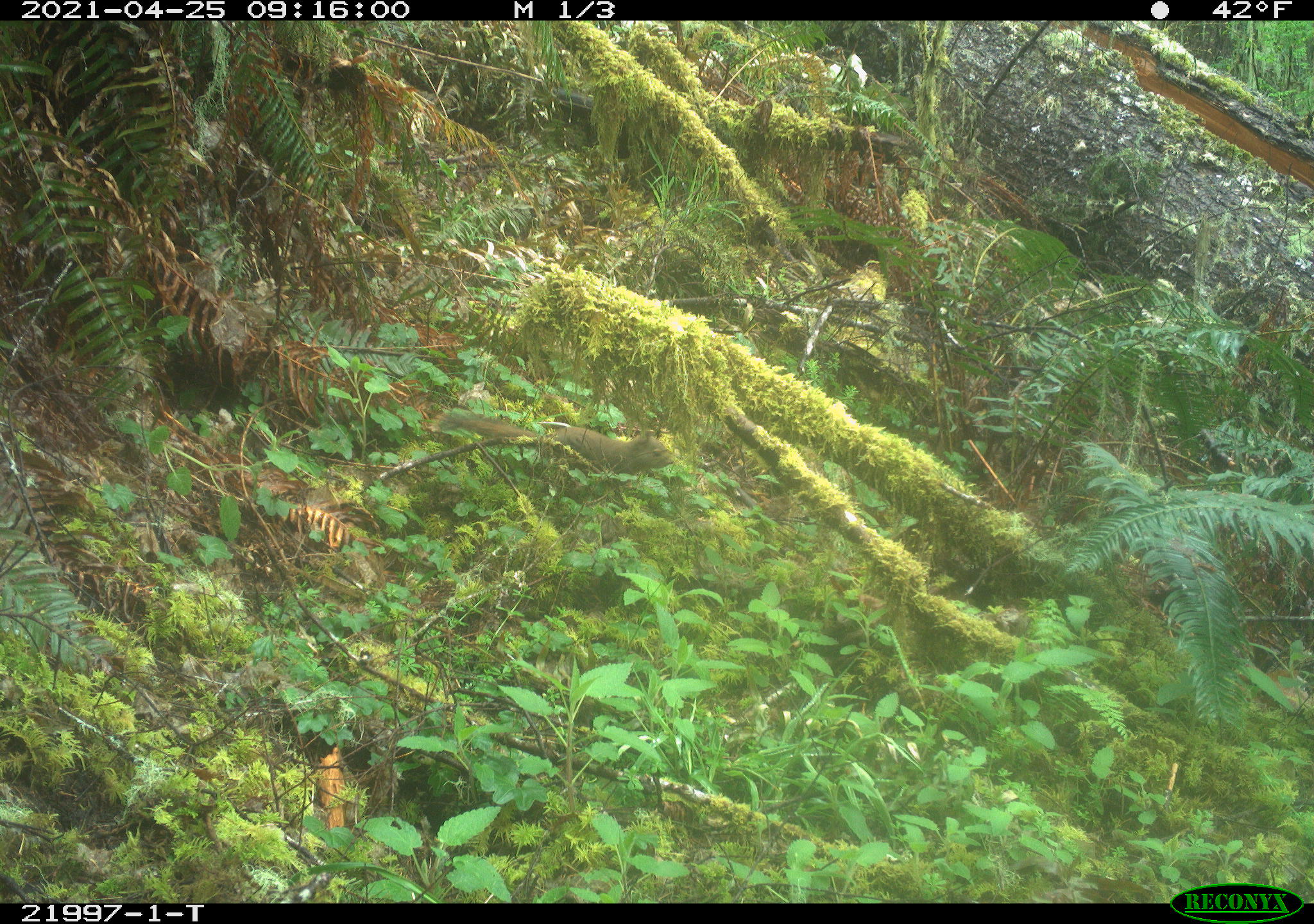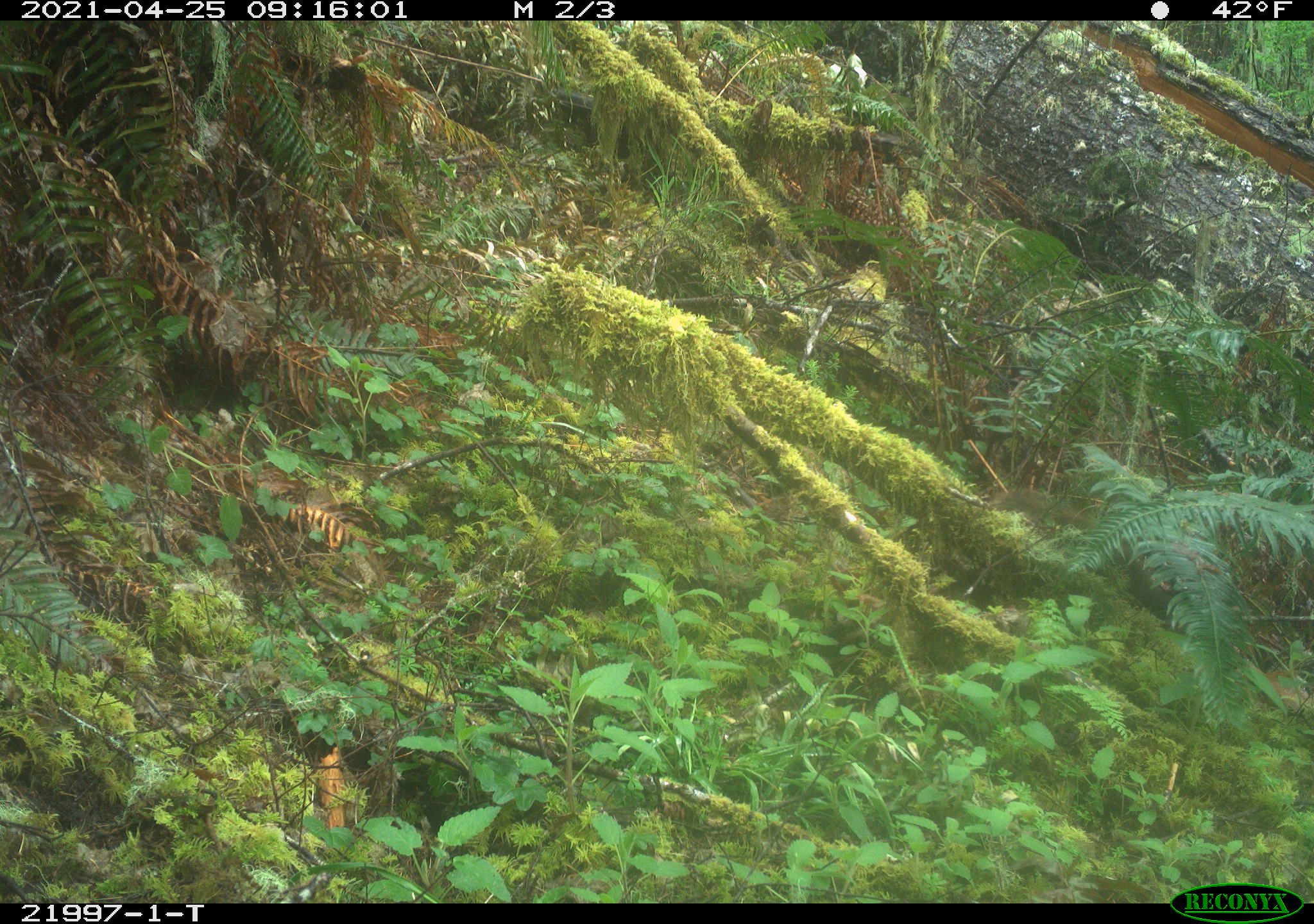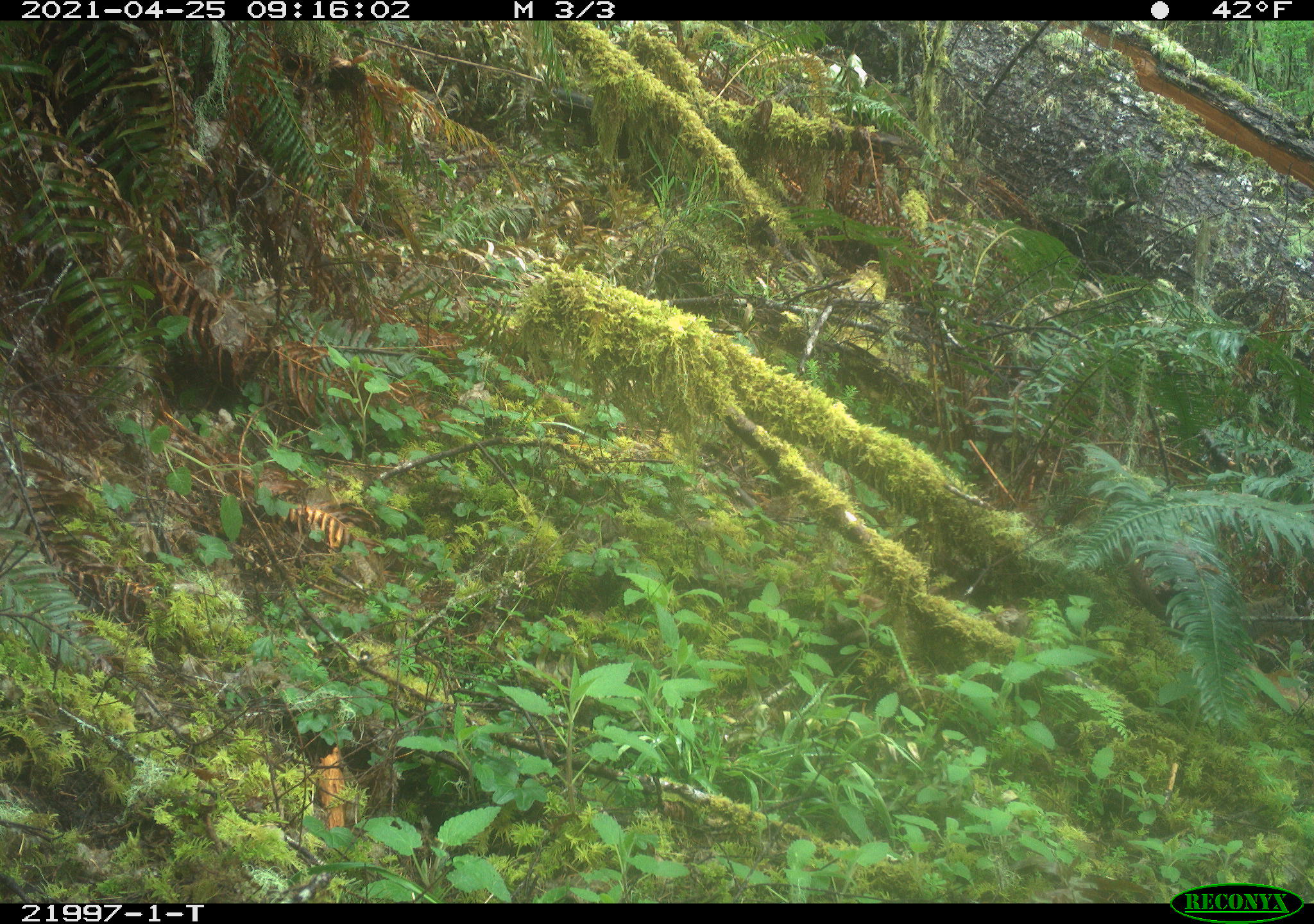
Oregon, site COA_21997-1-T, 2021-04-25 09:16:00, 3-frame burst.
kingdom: Animalia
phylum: Chordata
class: Mammalia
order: Rodentia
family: Sciuridae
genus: Tamiasciurus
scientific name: Tamiasciurus douglasii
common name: douglas squirrel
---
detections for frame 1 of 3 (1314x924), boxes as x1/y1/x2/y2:
douglas squirrel: 410/376/693/547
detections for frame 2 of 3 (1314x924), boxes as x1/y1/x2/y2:
douglas squirrel: 988/454/1251/661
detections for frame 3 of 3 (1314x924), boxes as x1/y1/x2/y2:
douglas squirrel: 1053/490/1309/703